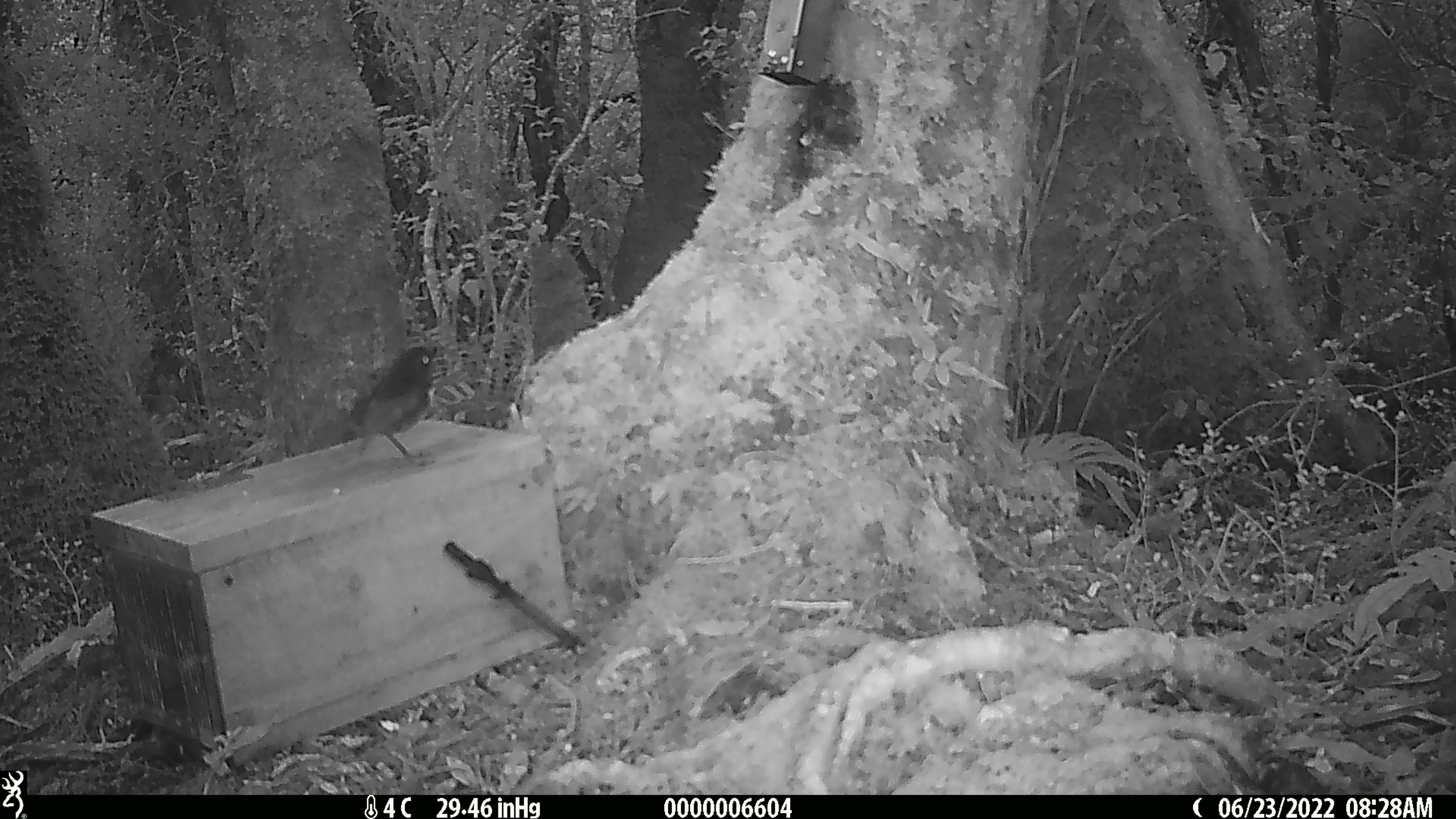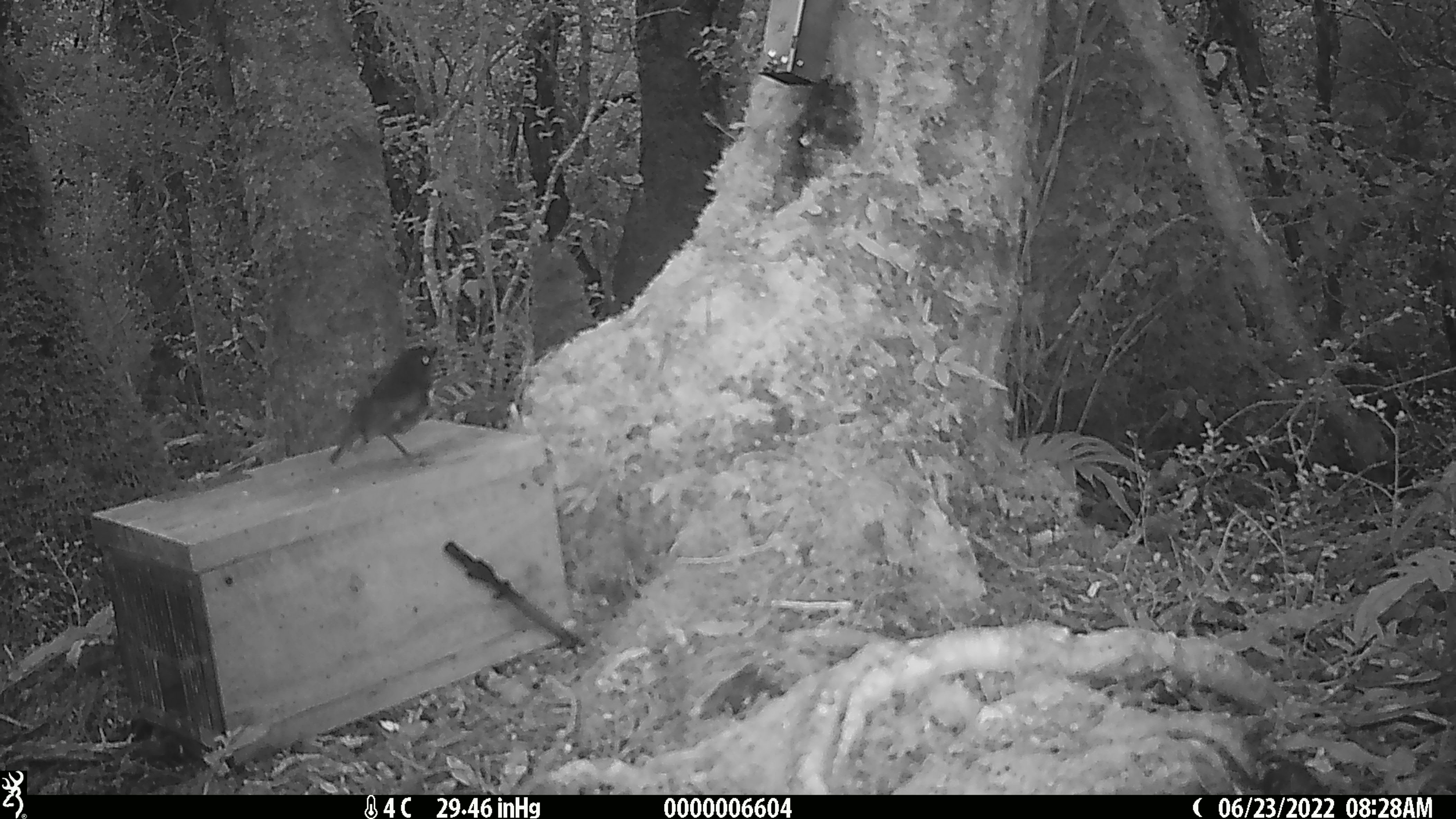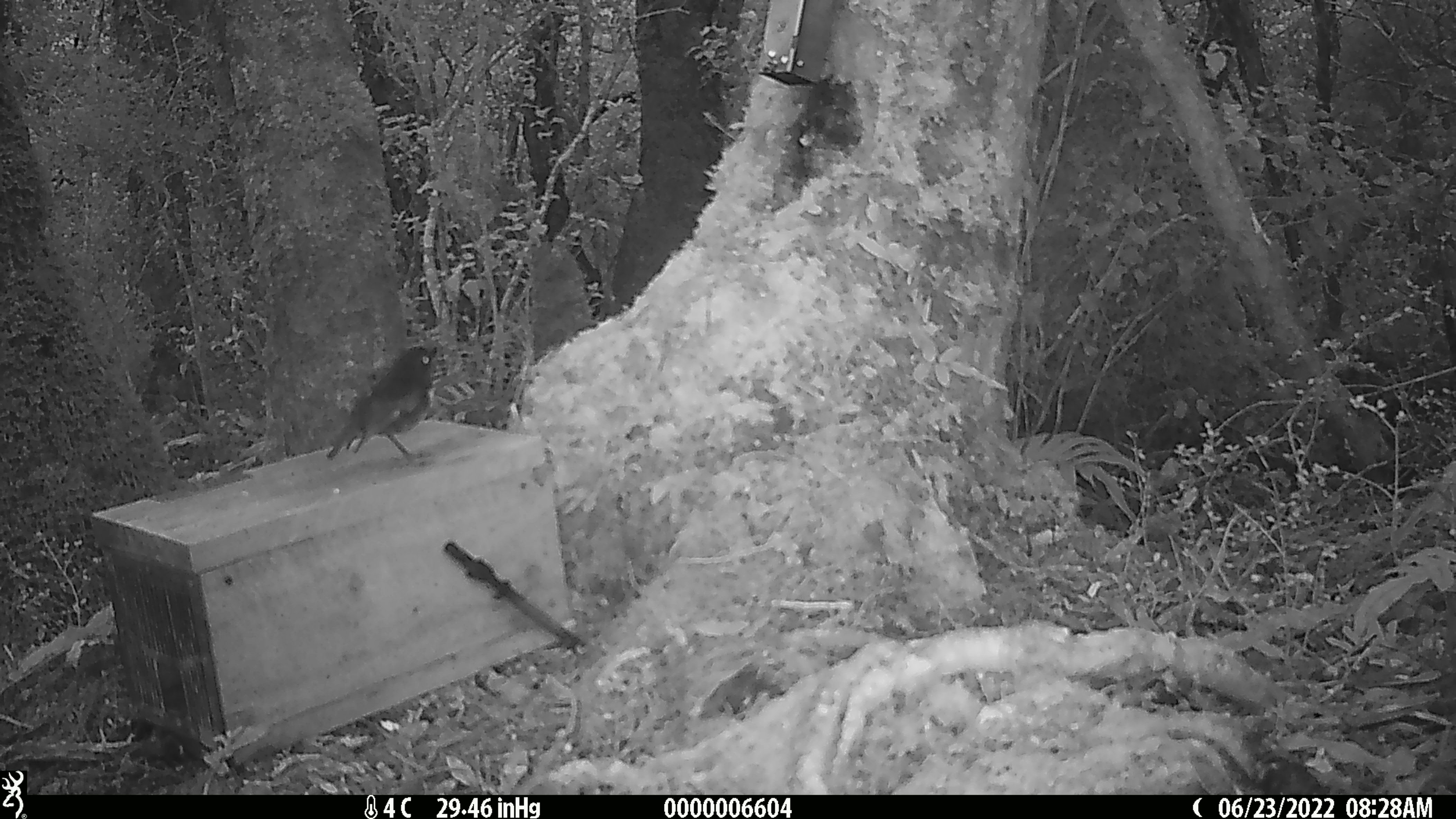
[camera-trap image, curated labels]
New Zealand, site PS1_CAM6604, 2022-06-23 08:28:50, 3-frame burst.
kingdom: Animalia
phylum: Chordata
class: Aves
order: Passeriformes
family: Petroicidae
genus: Petroica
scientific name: Petroica australis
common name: new zealand robin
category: robin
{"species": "robin (new zealand robin) (Petroica australis)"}